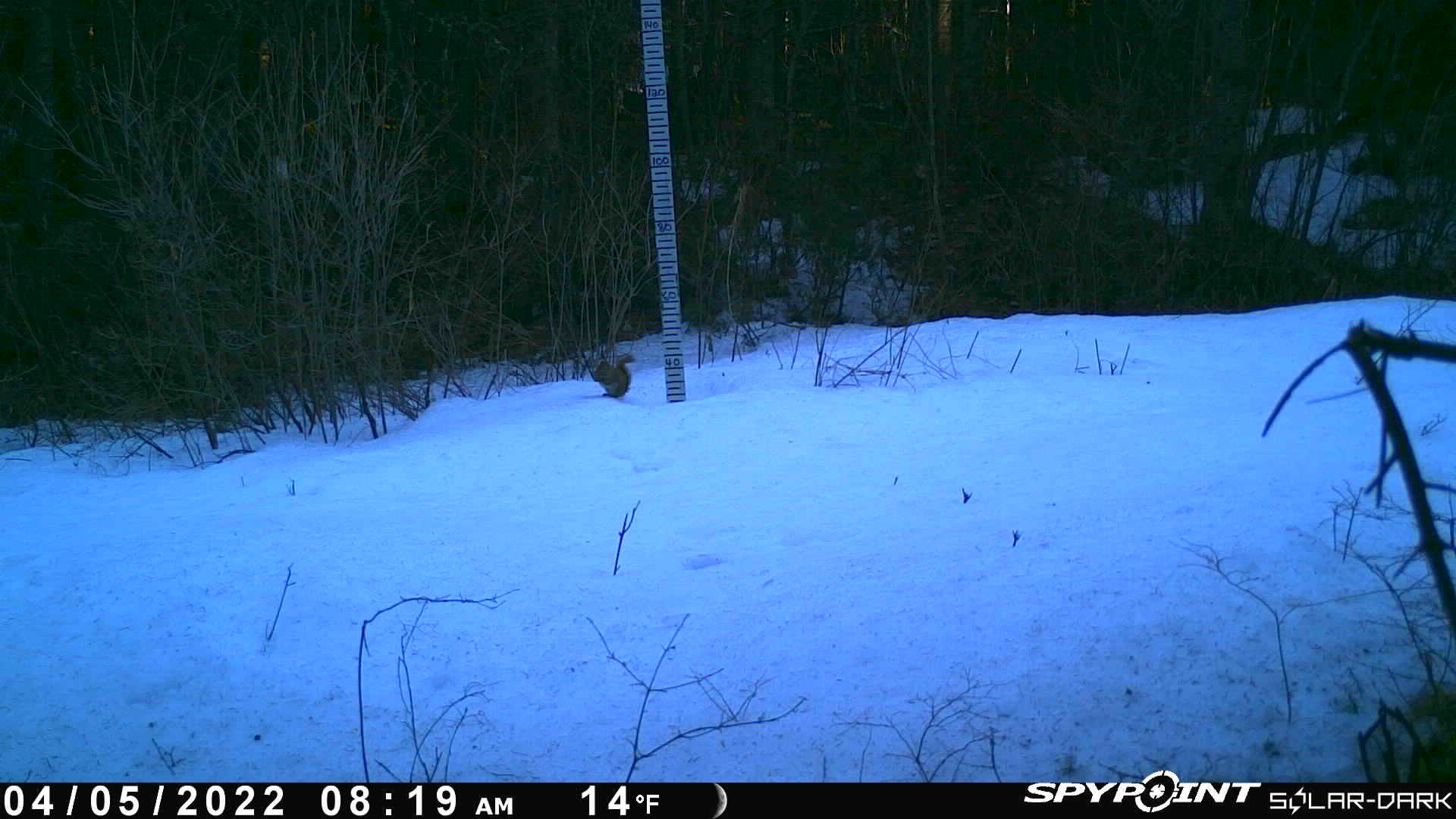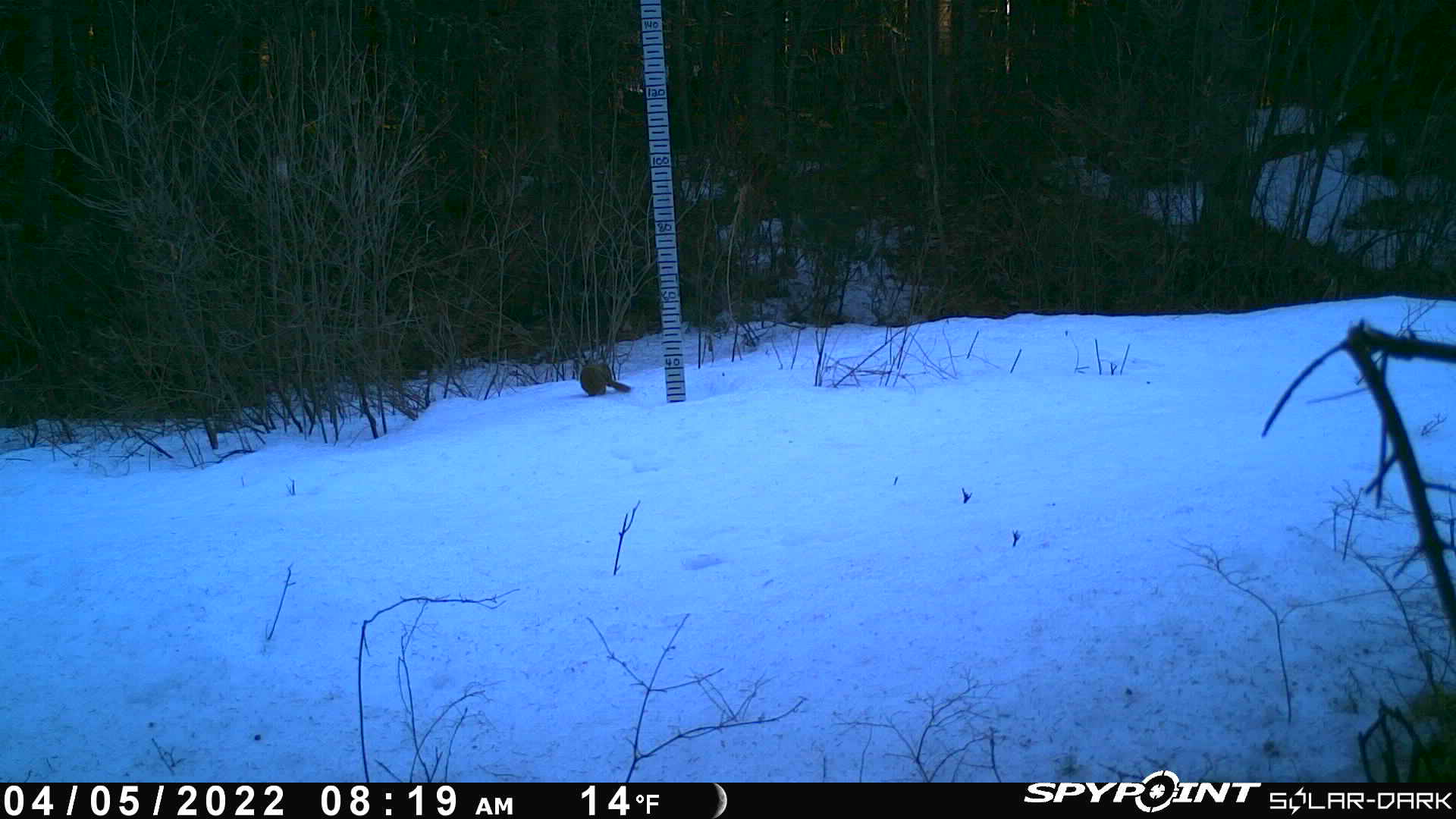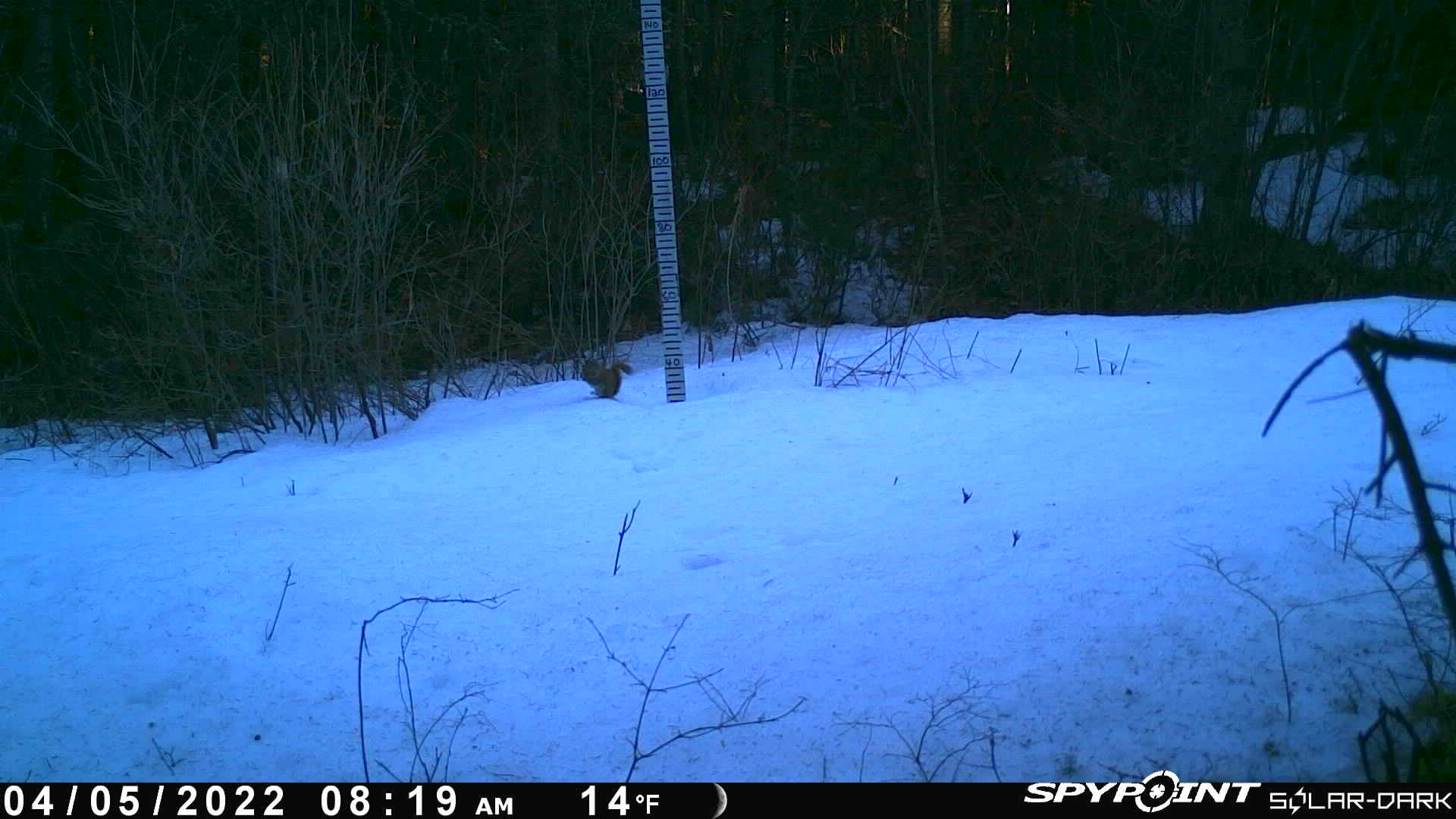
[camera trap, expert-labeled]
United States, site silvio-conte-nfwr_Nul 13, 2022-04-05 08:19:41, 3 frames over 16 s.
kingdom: Animalia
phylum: Chordata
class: Mammalia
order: Rodentia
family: Sciuridae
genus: Tamiasciurus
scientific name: Tamiasciurus hudsonicus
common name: red squirrel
Red squirrel (Tamiasciurus hudsonicus).